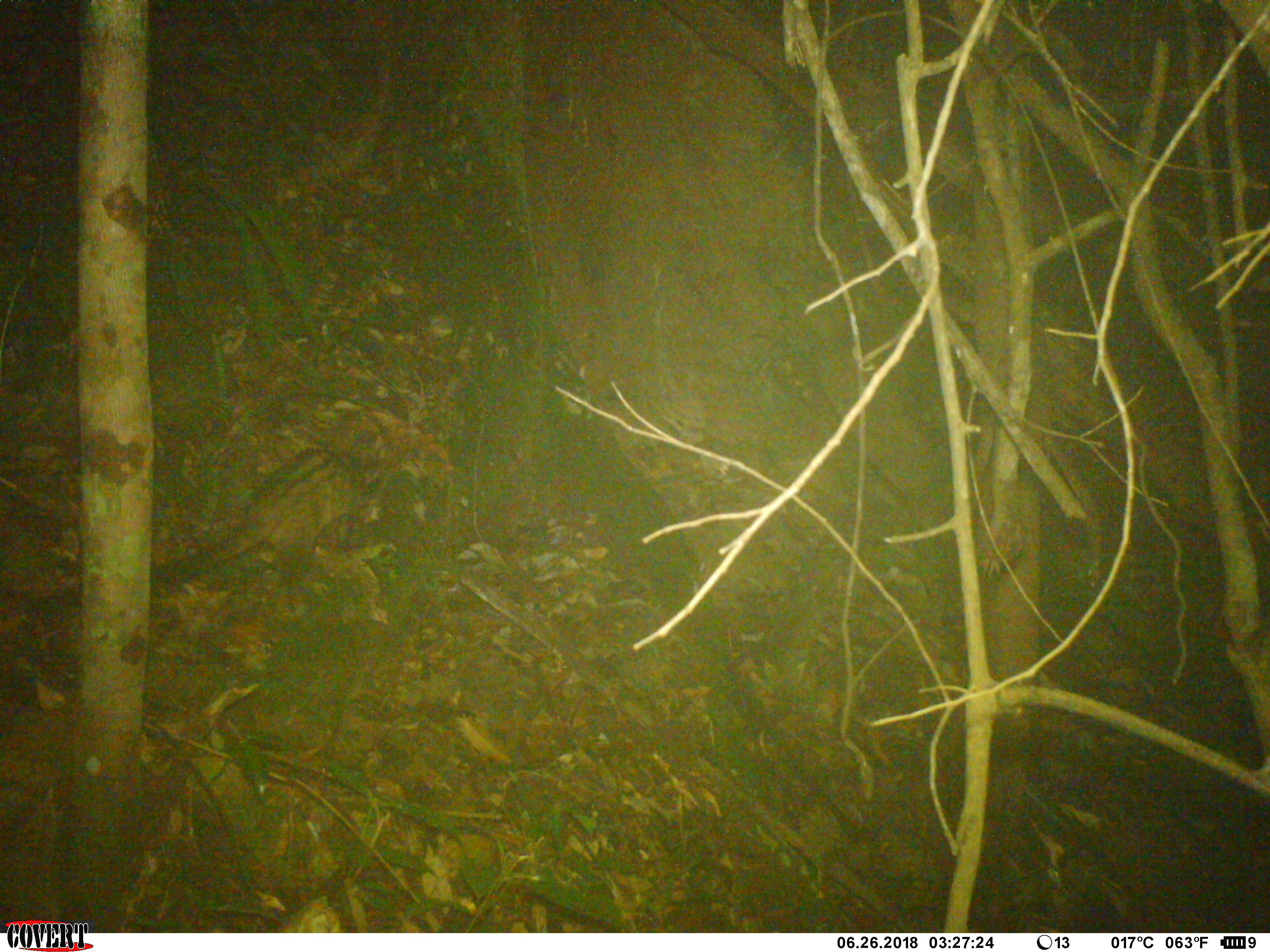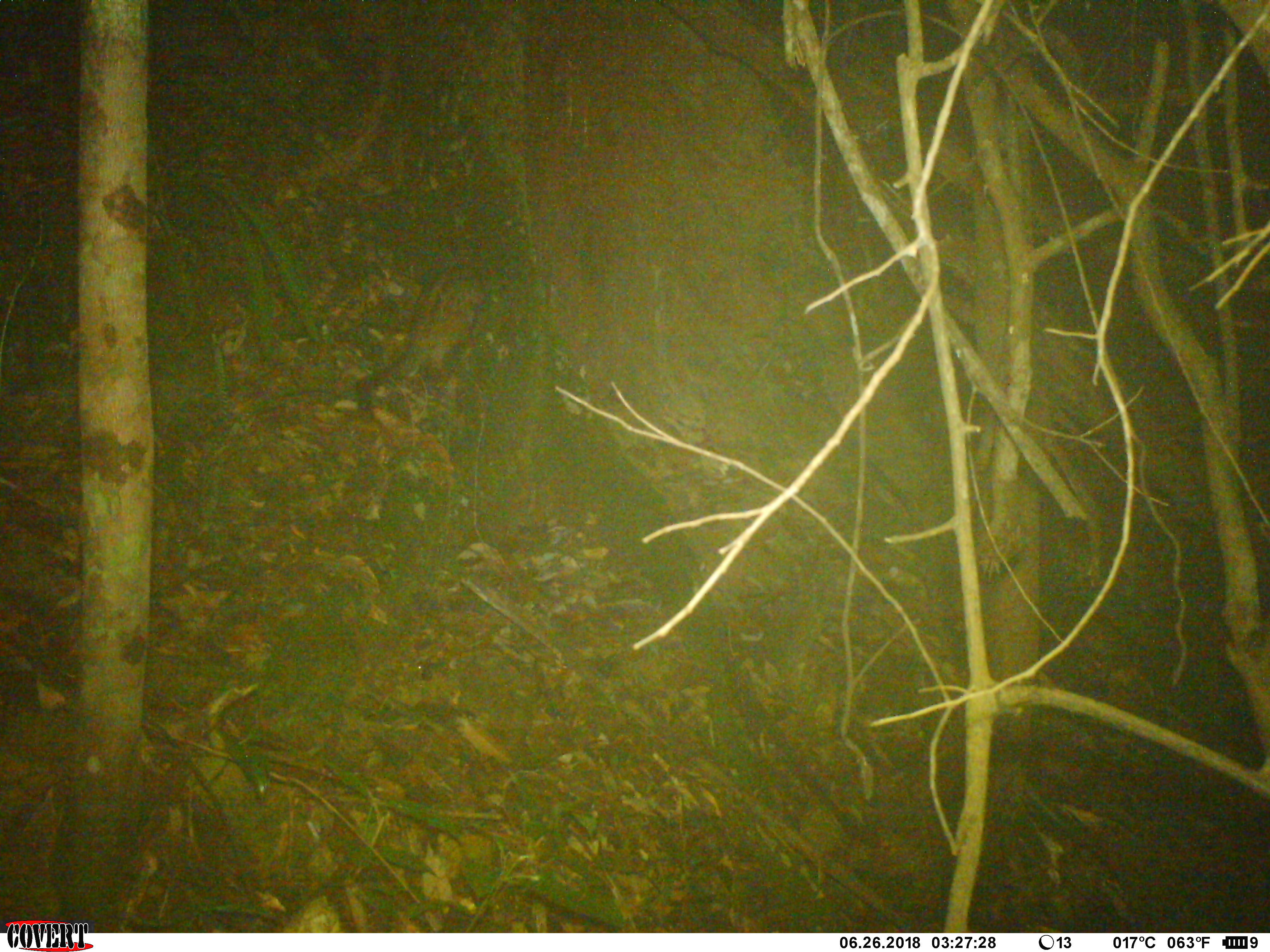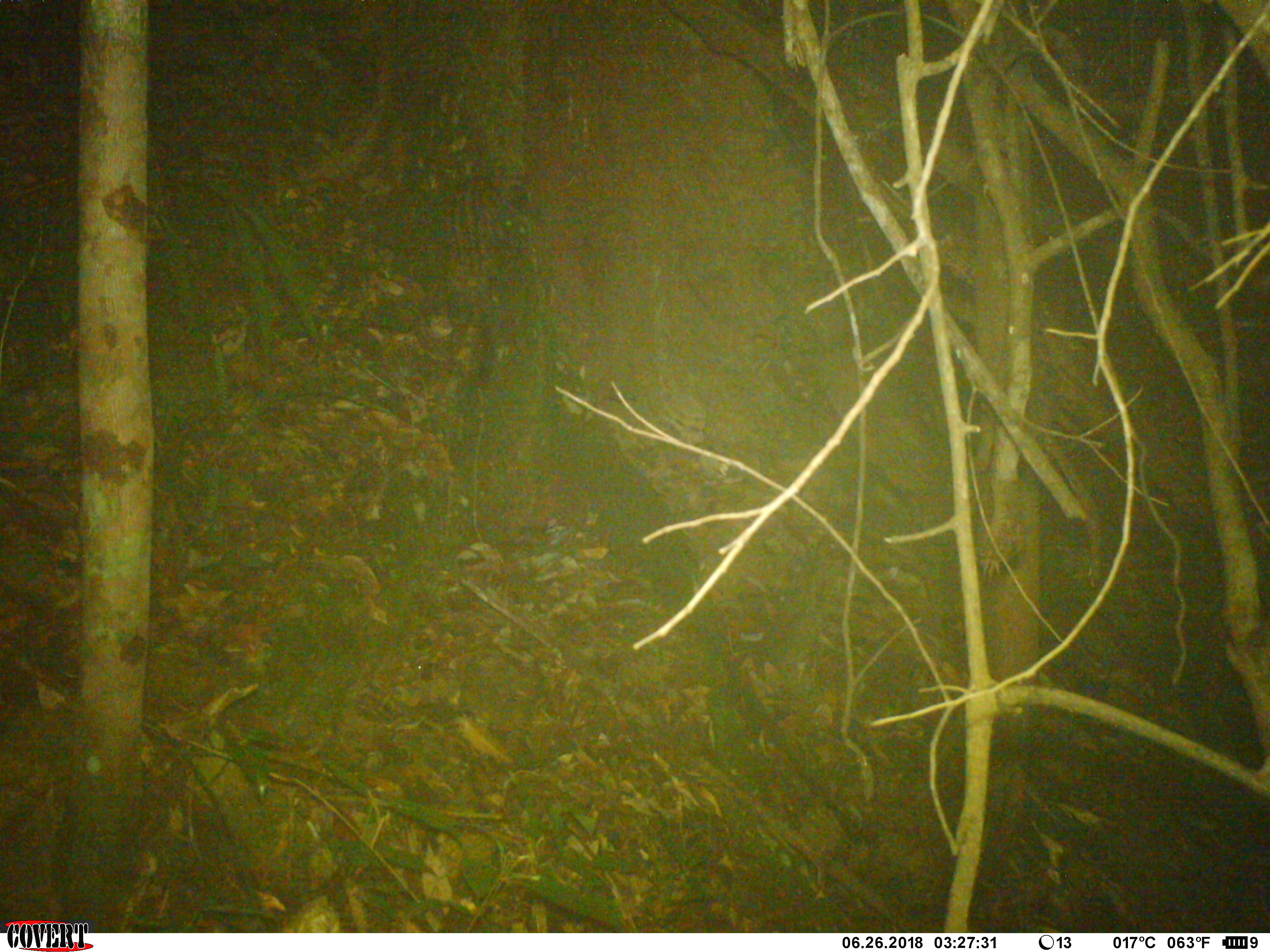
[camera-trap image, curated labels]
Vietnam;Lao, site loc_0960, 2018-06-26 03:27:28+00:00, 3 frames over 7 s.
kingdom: Animalia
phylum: Chordata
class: Mammalia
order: Carnivora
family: Viverridae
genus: Paradoxurus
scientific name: Paradoxurus hermaphroditus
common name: common palm civet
Common palm civet (Paradoxurus hermaphroditus). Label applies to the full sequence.